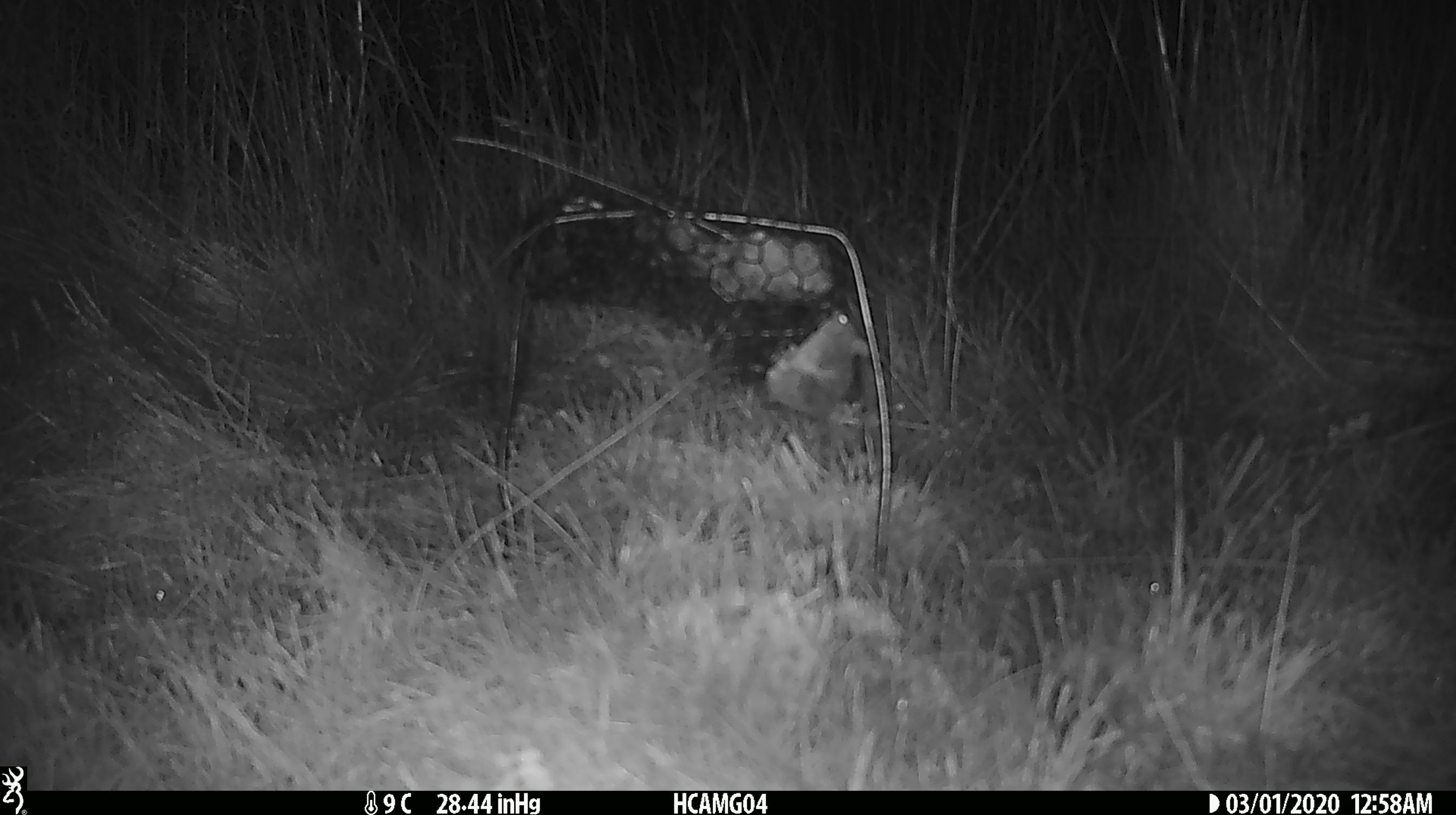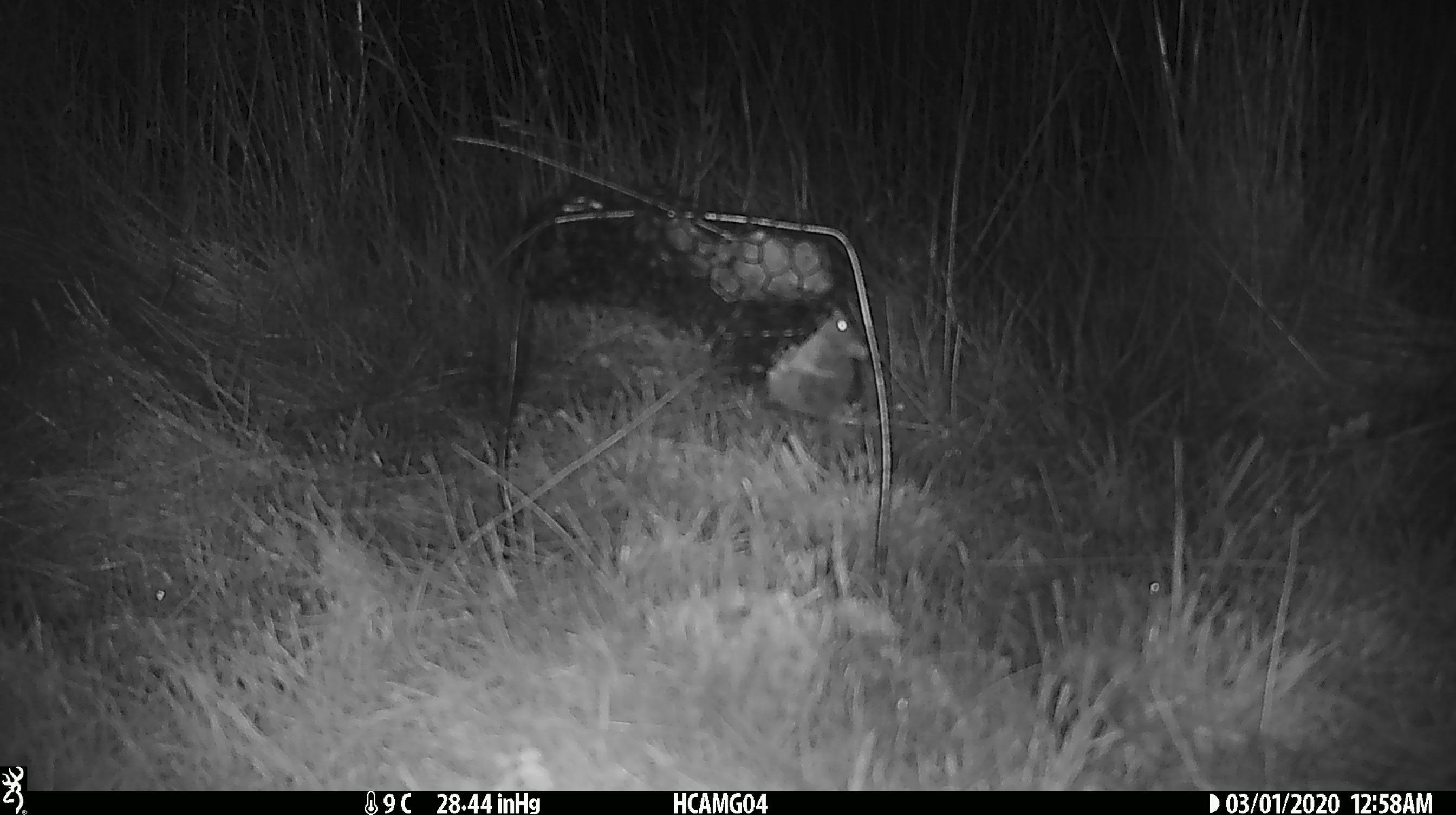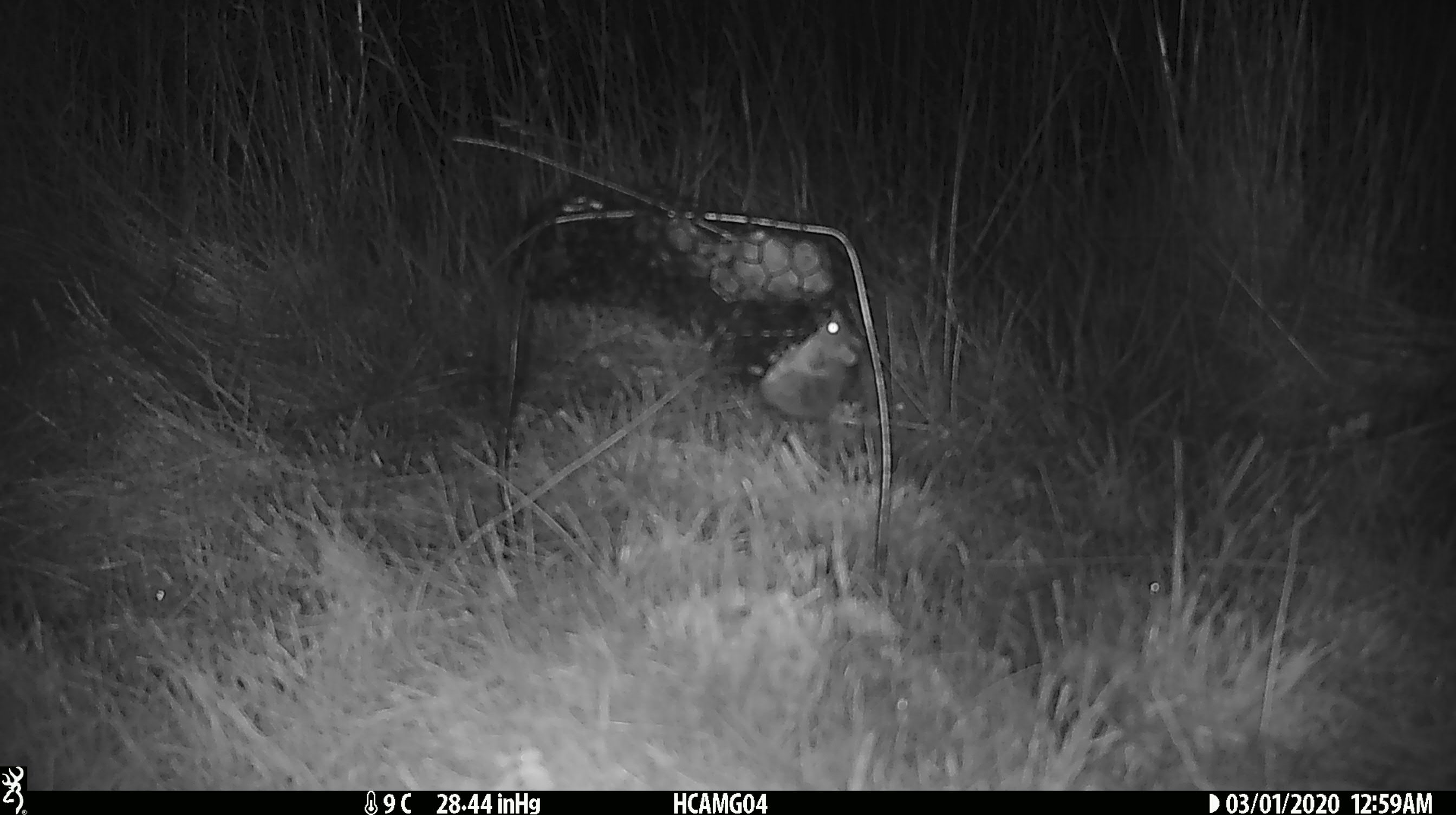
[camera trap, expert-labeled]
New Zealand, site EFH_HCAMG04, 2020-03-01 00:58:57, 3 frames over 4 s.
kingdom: Animalia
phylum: Chordata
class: Mammalia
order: Rodentia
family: Muridae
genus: Mus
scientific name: Mus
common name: mouse